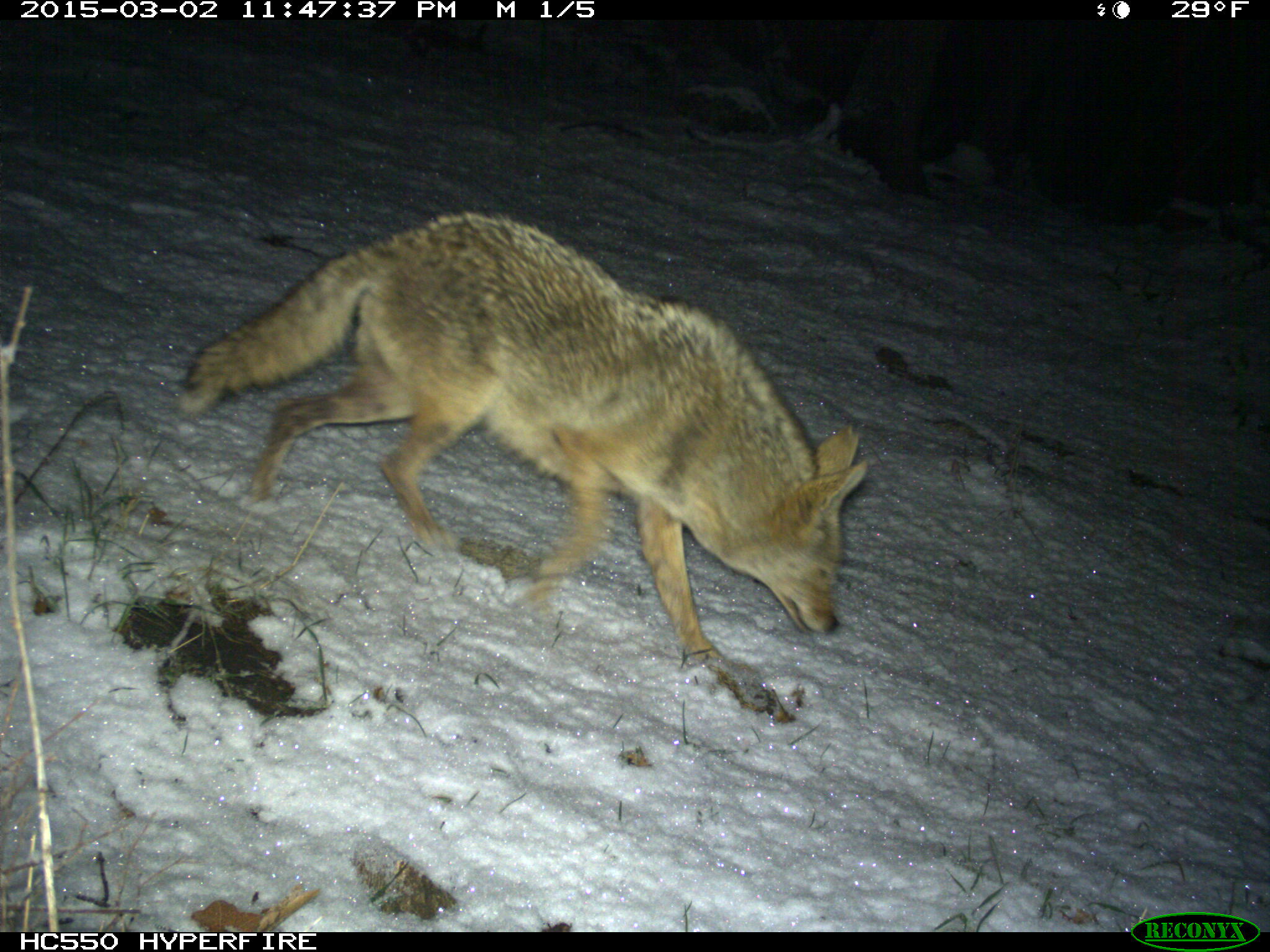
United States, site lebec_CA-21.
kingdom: Animalia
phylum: Chordata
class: Mammalia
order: Carnivora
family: Canidae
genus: Canis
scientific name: Canis latrans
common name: coyote